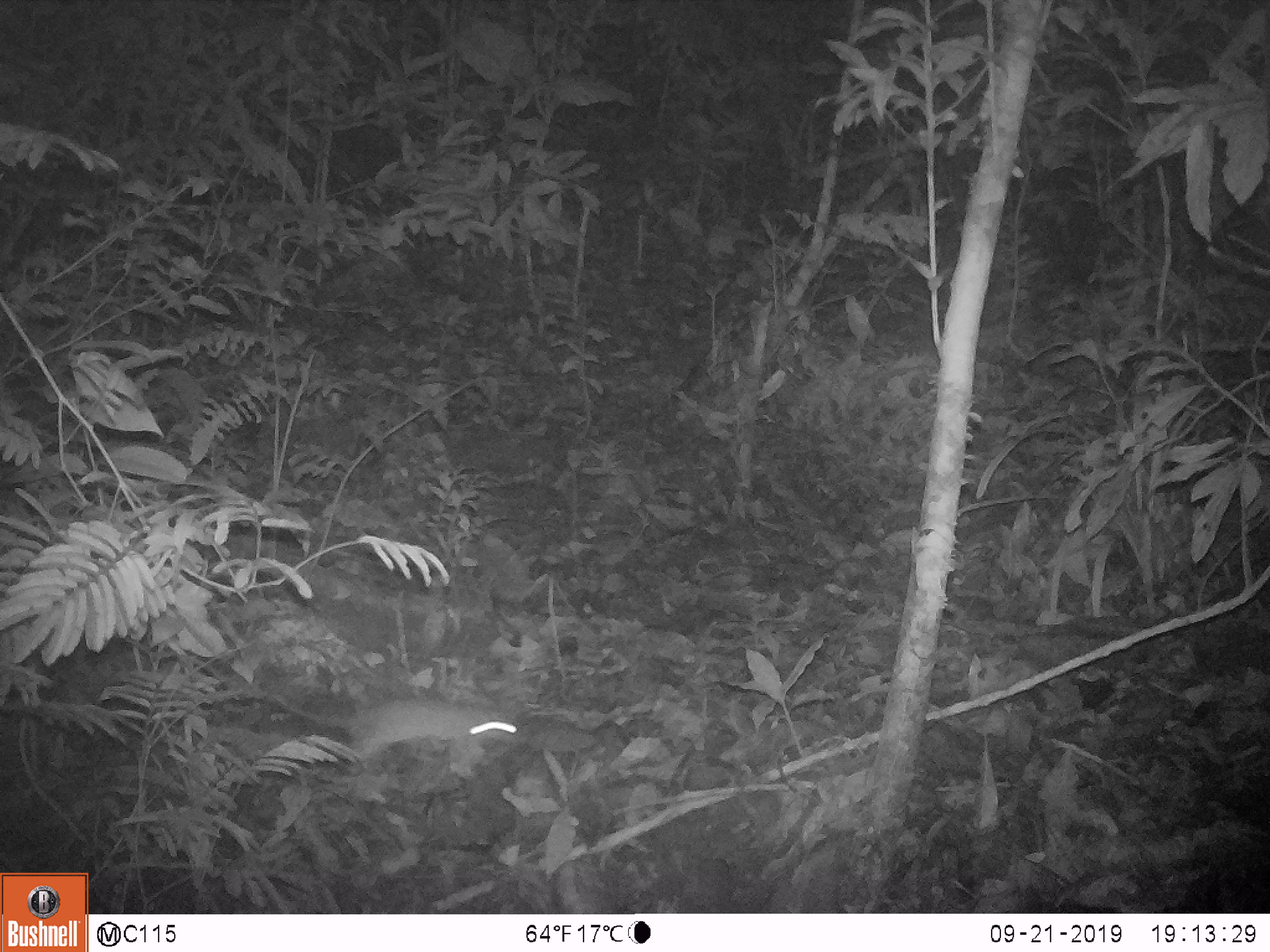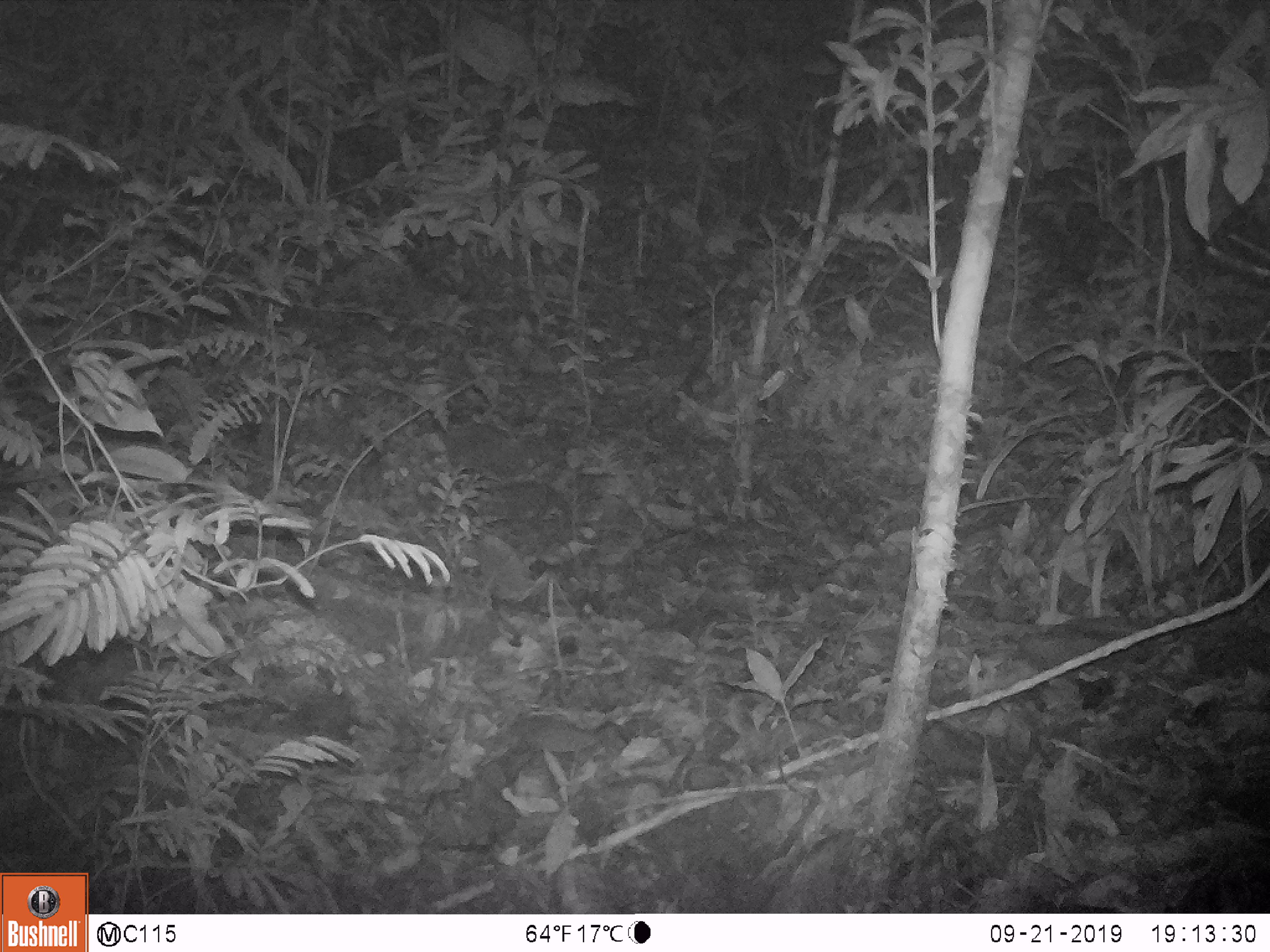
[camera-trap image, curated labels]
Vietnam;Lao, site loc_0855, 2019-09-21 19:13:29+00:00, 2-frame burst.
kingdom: Animalia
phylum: Chordata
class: Mammalia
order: Rodentia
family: Muridae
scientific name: Muridae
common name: old-world mice and rats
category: unidentified murid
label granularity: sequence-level